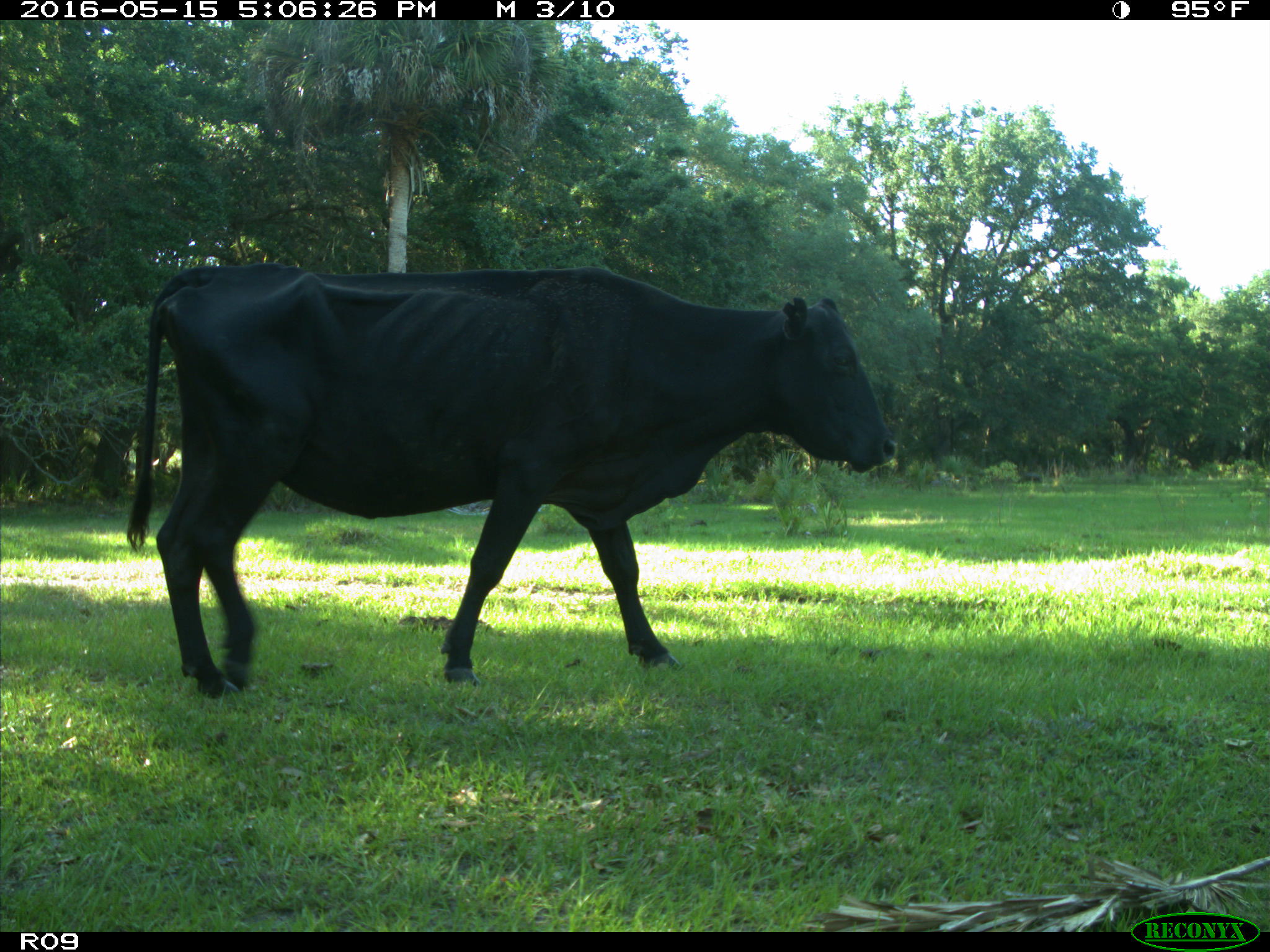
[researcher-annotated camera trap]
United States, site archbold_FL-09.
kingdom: Animalia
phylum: Chordata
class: Mammalia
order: Artiodactyla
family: Bovidae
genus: Bos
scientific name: Bos taurus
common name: domestic cow